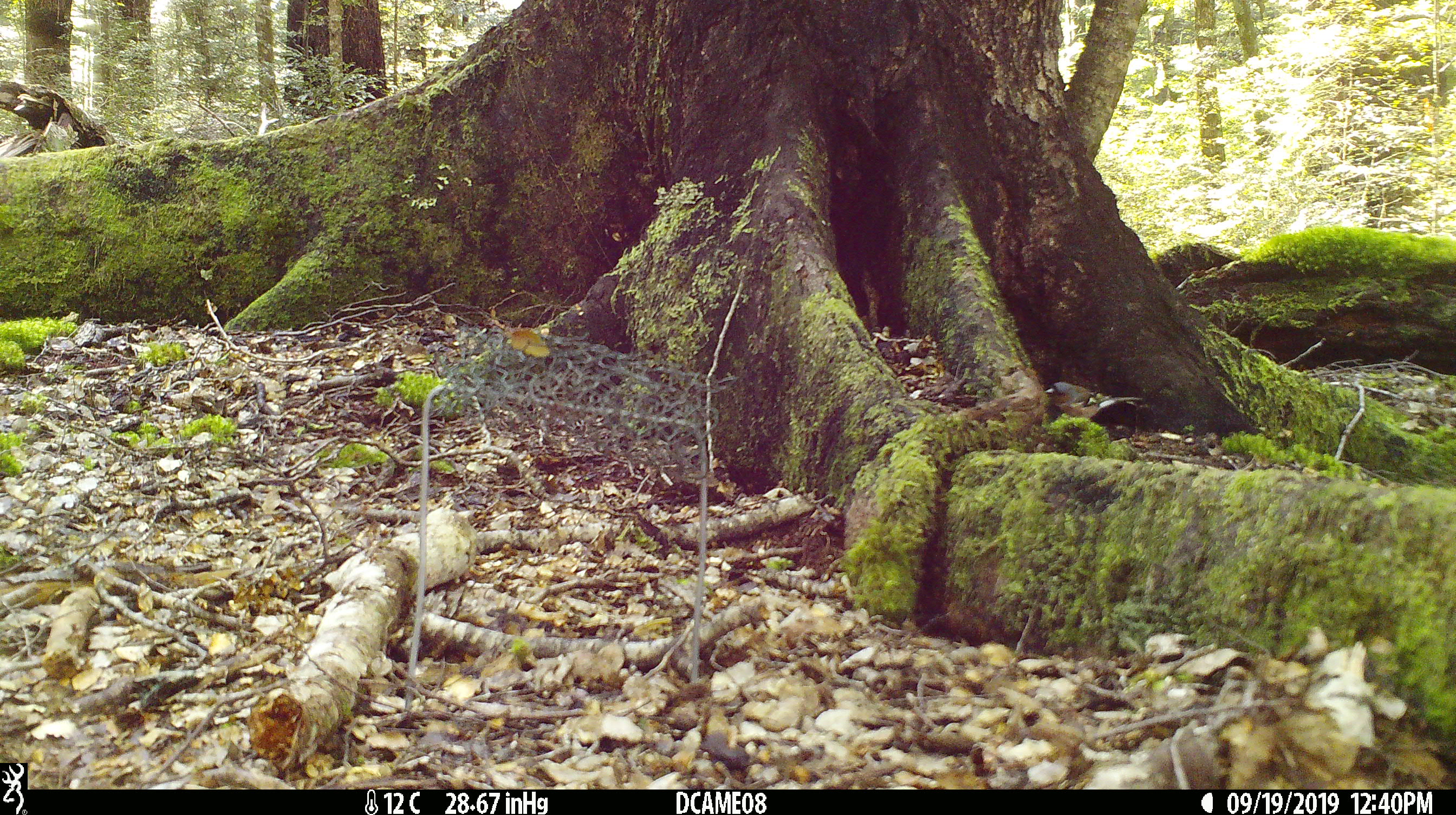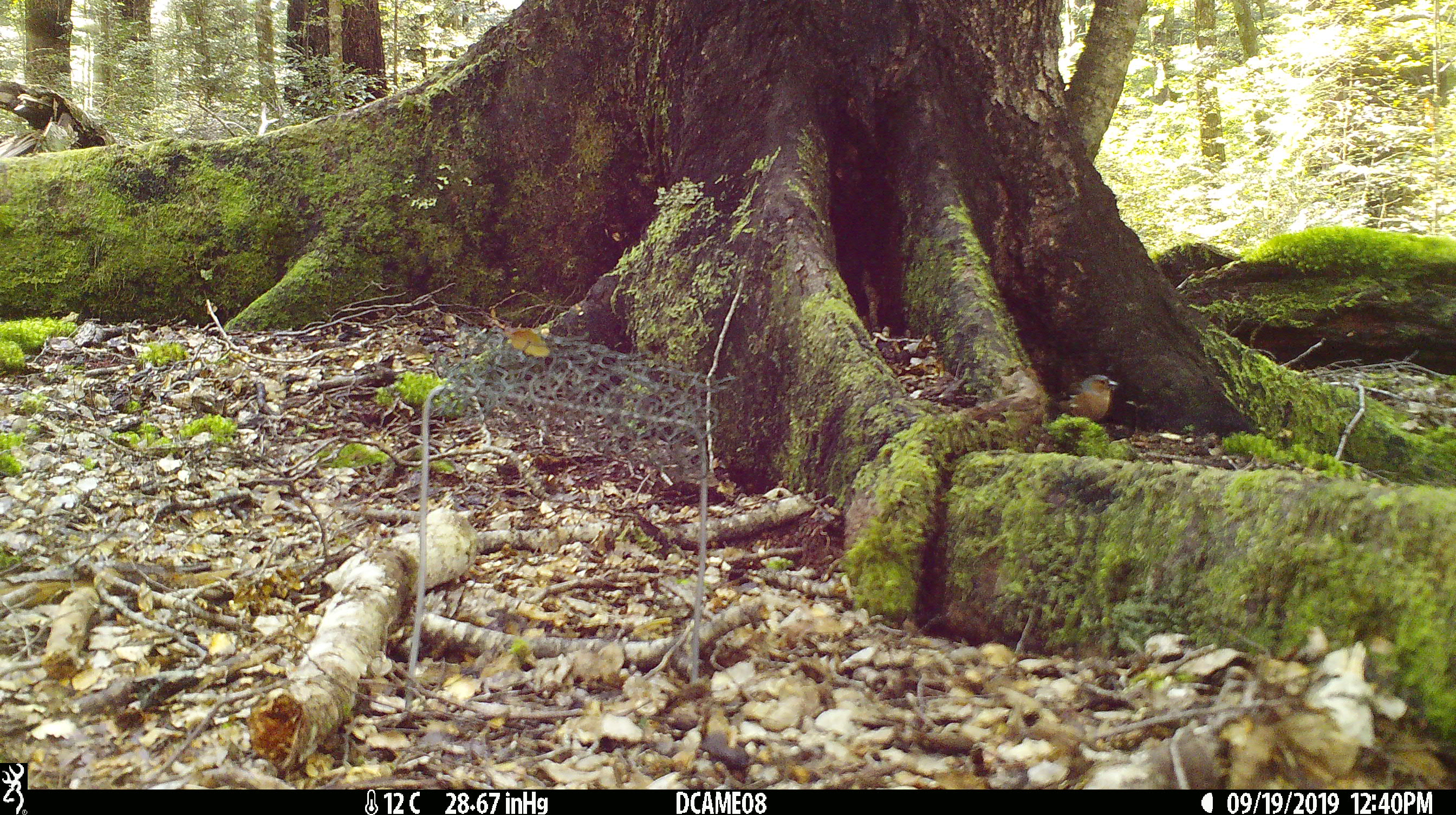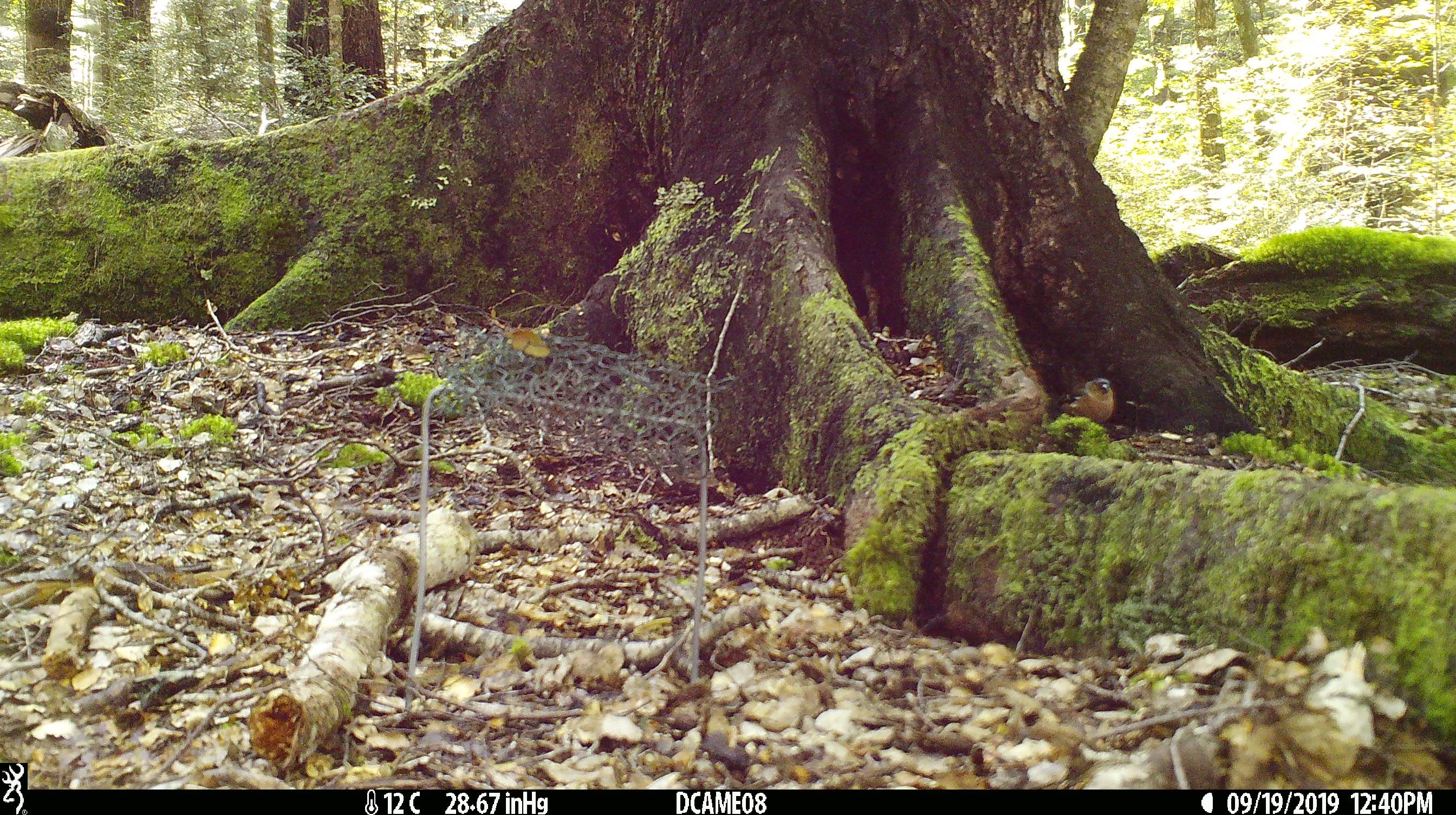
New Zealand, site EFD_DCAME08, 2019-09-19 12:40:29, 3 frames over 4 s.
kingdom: Animalia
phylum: Chordata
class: Aves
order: Passeriformes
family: Fringillidae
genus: Fringilla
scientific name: Fringilla coelebs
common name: common chaffinch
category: chaffinch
Chaffinch (common chaffinch) (Fringilla coelebs).